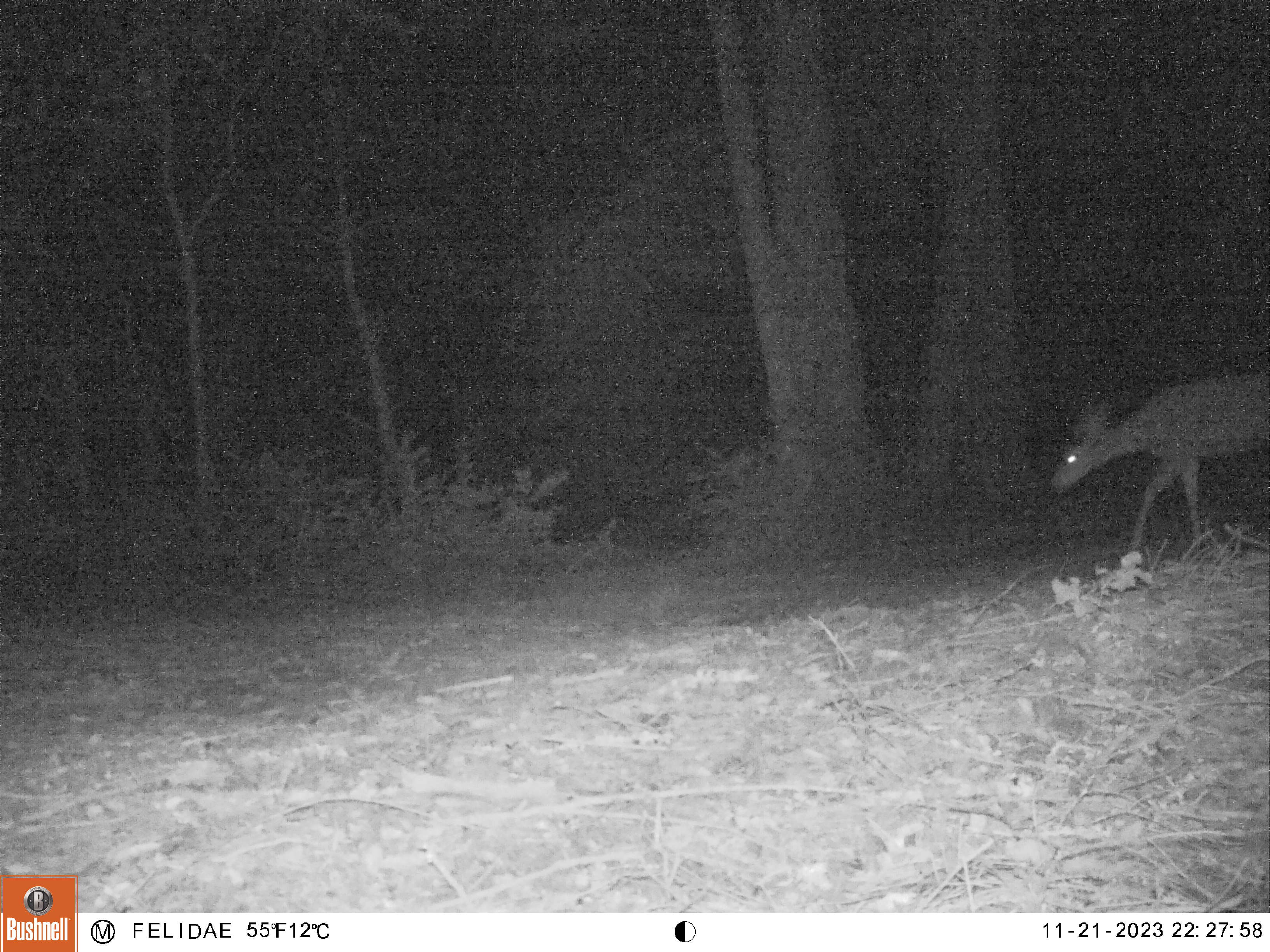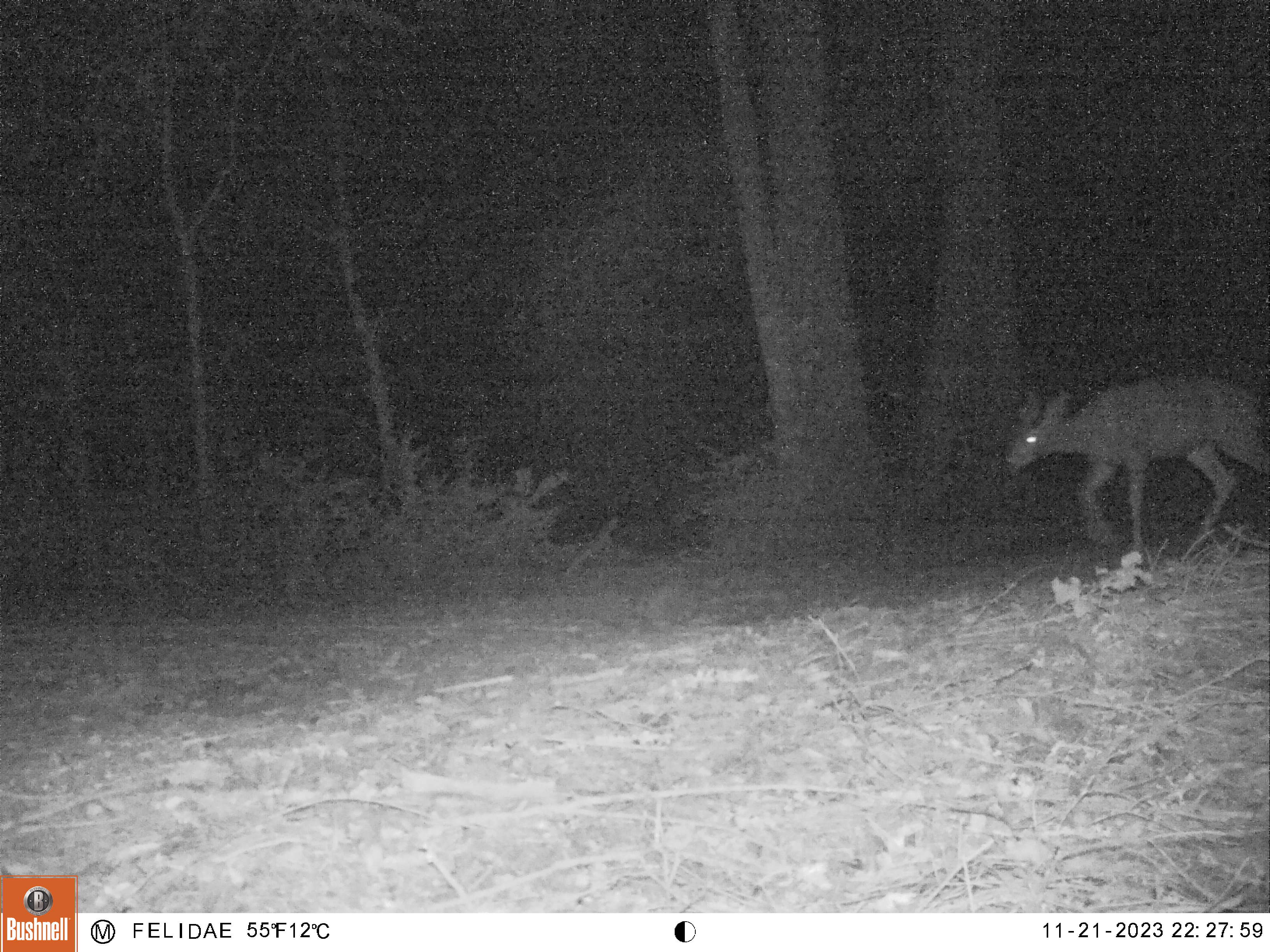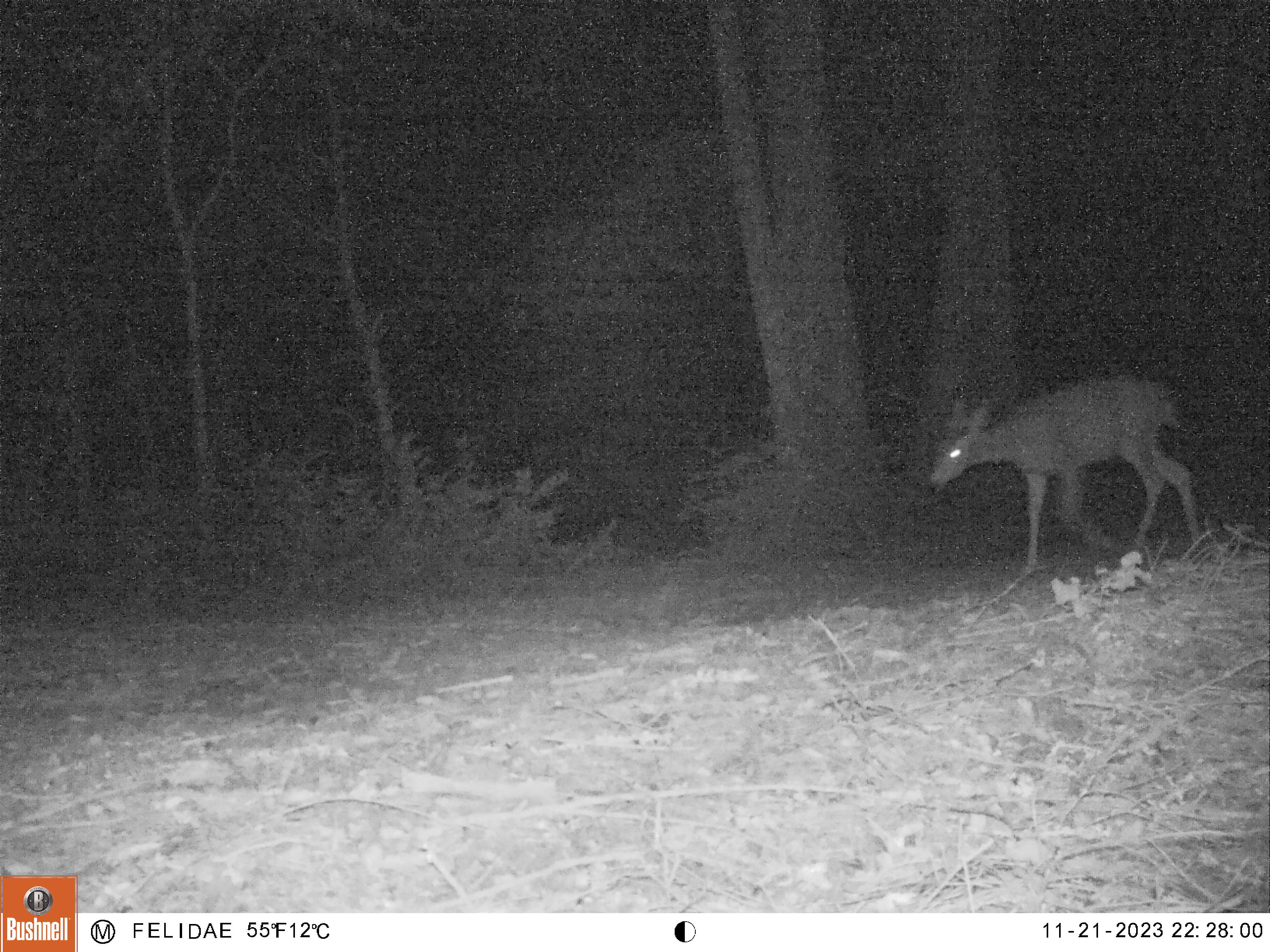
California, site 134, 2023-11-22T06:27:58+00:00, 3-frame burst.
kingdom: Animalia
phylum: Chordata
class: Mammalia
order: Artiodactyla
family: Cervidae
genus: Odocoileus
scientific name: Odocoileus hemionus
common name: mule deer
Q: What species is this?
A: Mule deer (Odocoileus hemionus).